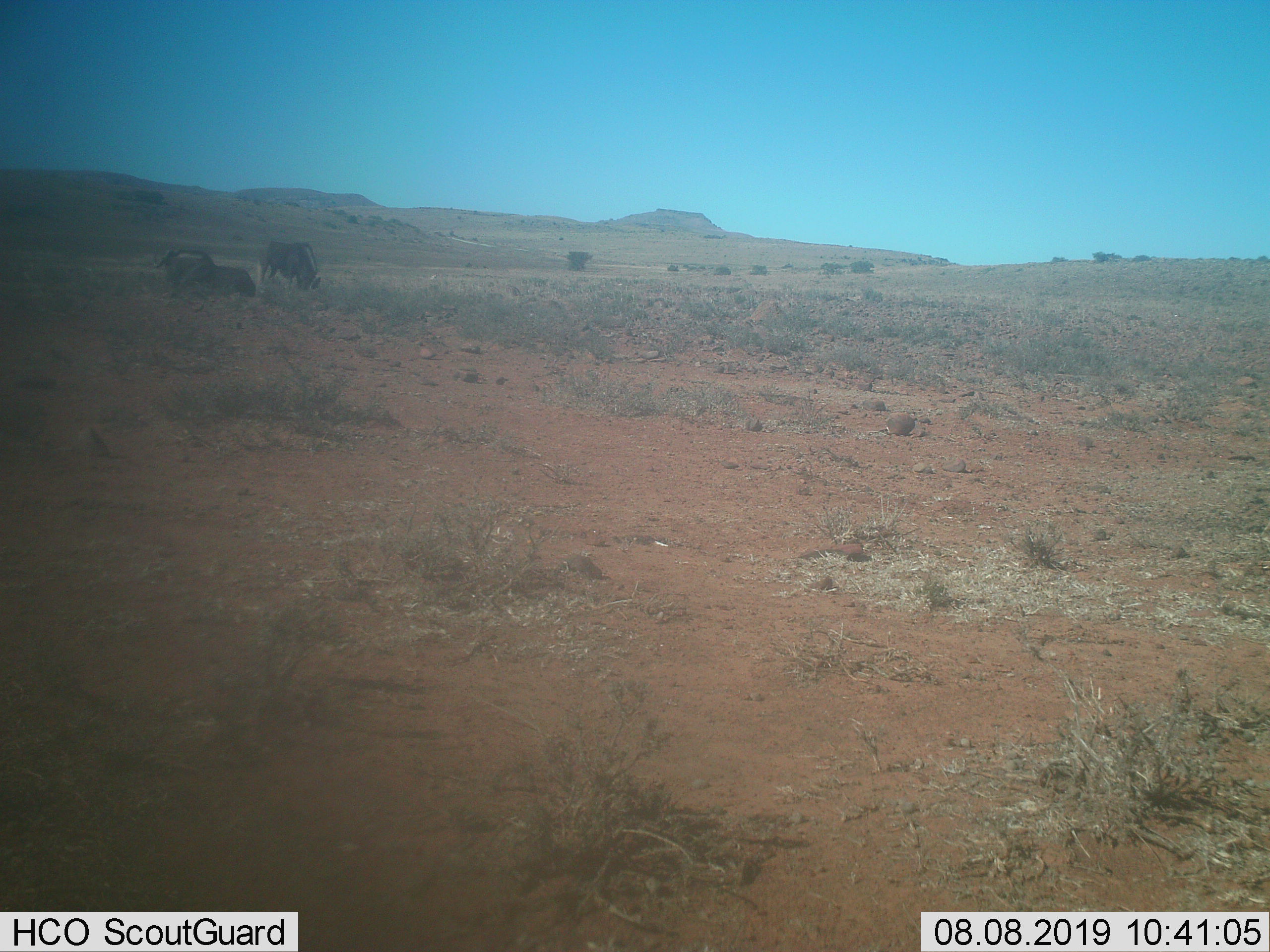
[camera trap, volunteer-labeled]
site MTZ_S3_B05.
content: unidentified animal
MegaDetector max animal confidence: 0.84